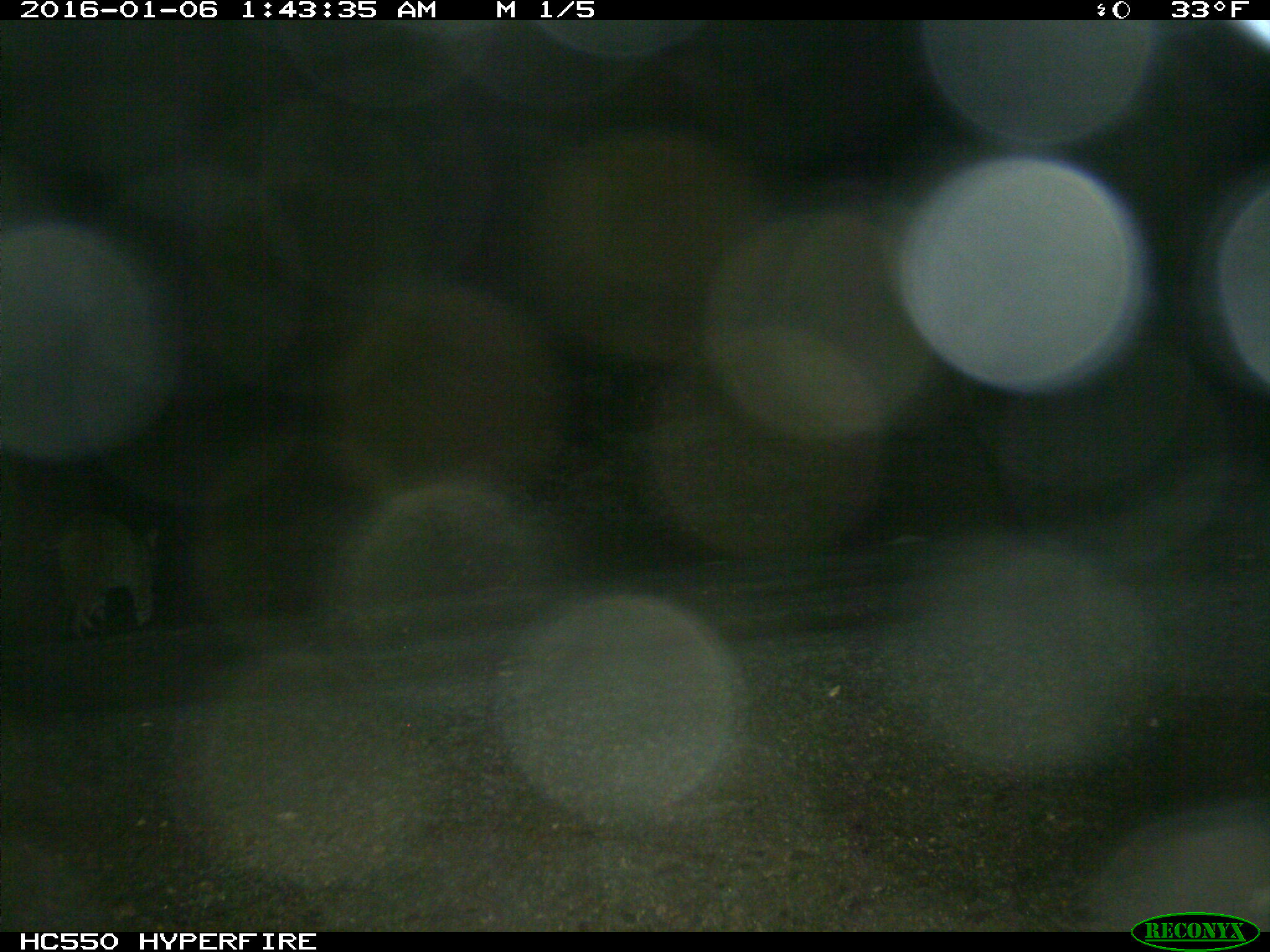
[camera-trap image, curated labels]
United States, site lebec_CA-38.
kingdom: Animalia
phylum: Chordata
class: Mammalia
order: Carnivora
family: Felidae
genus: Lynx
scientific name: Lynx rufus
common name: bobcat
Lynx rufus (bobcat).